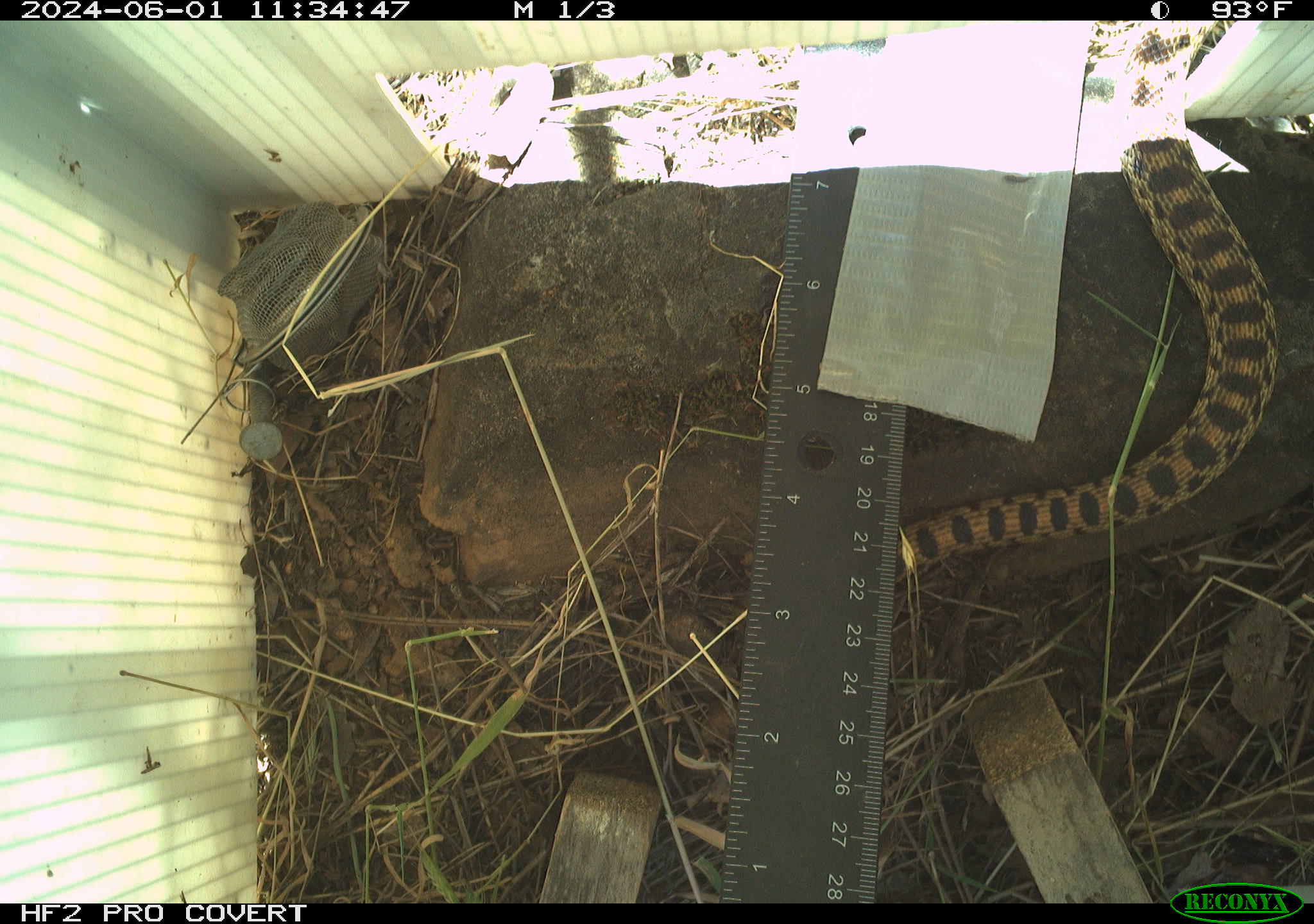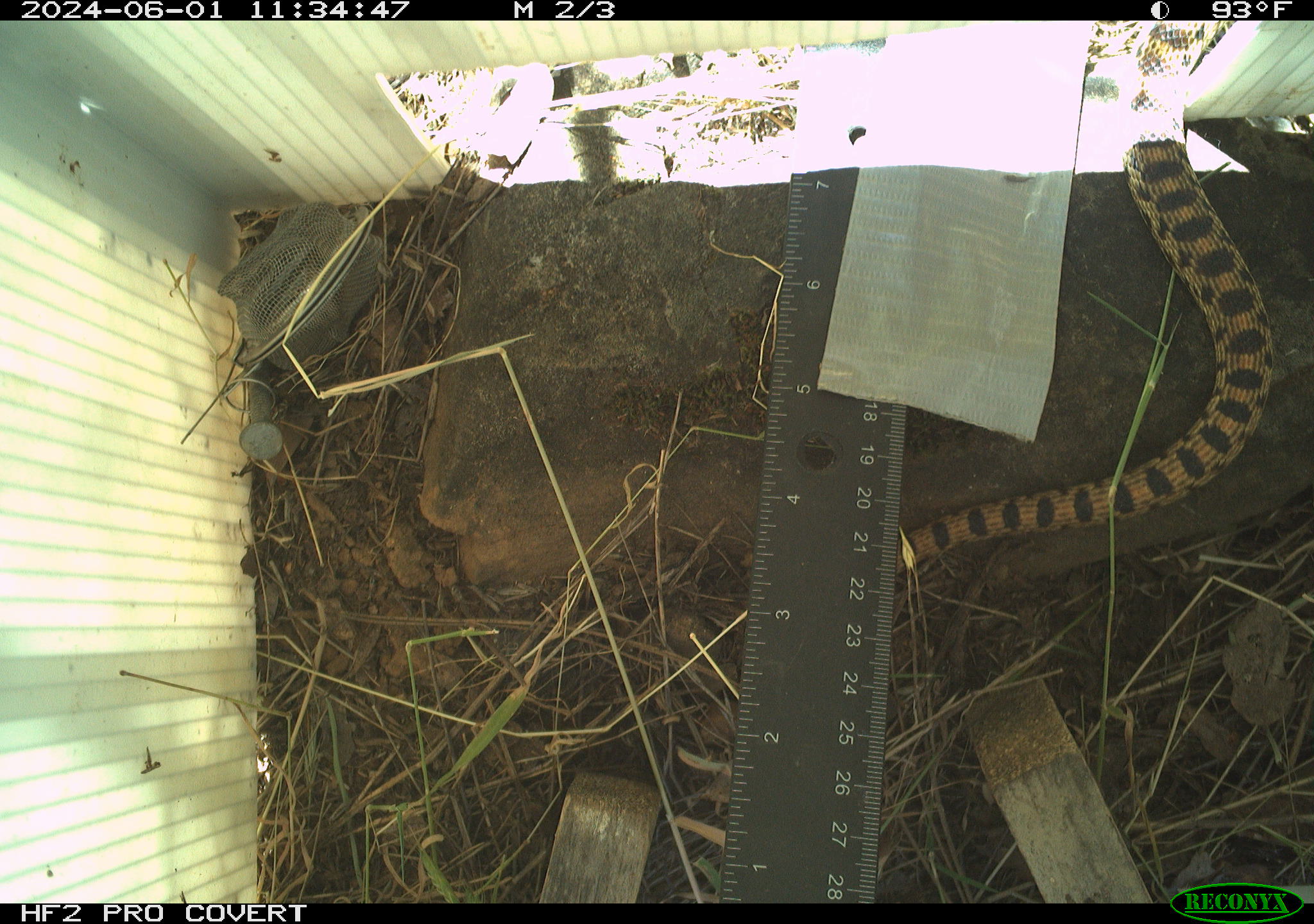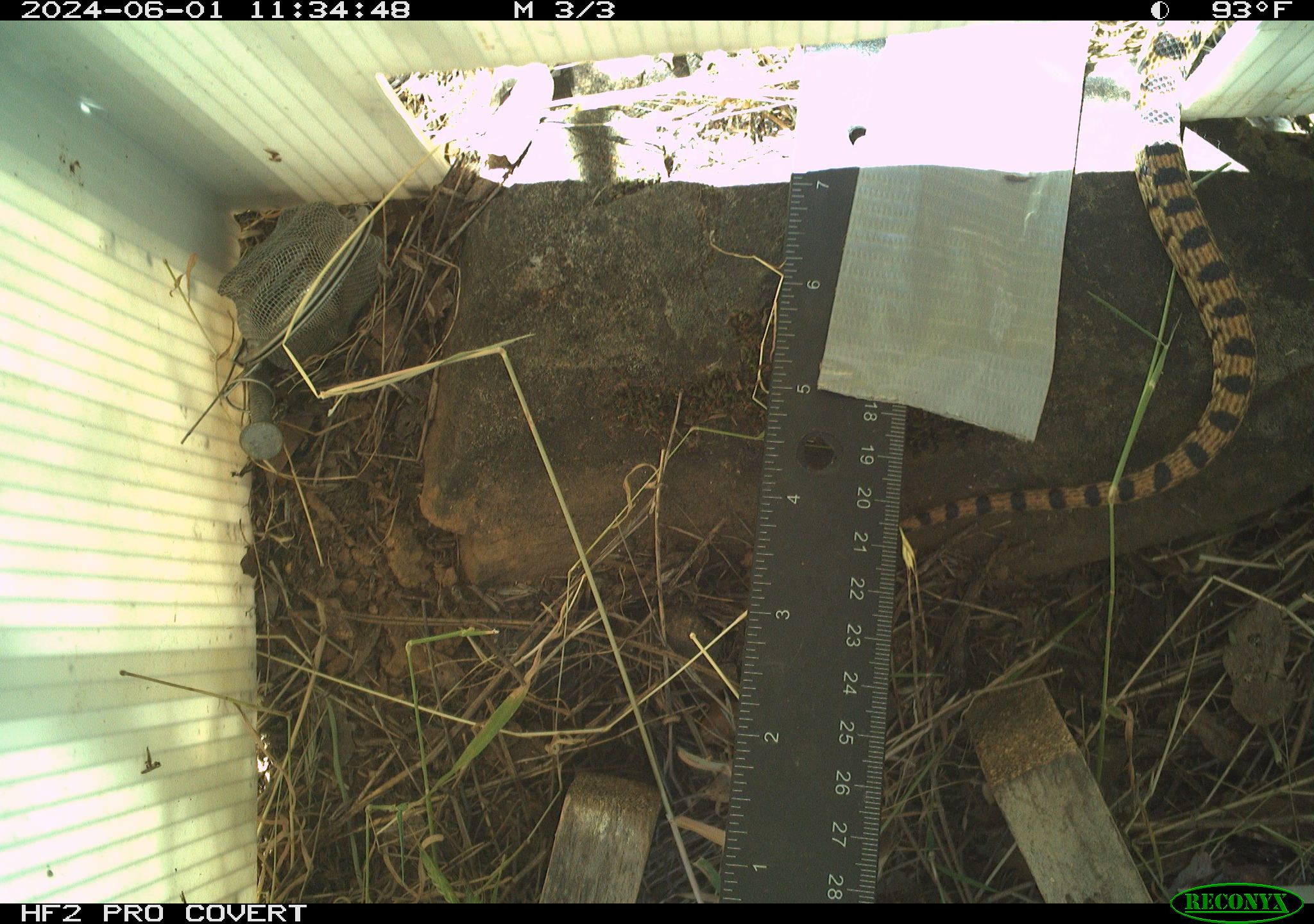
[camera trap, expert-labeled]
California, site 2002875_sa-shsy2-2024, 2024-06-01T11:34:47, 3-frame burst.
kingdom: Animalia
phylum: Chordata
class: Reptilia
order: Squamata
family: Colubridae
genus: Pituophis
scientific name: Pituophis catenifer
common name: gophersnake